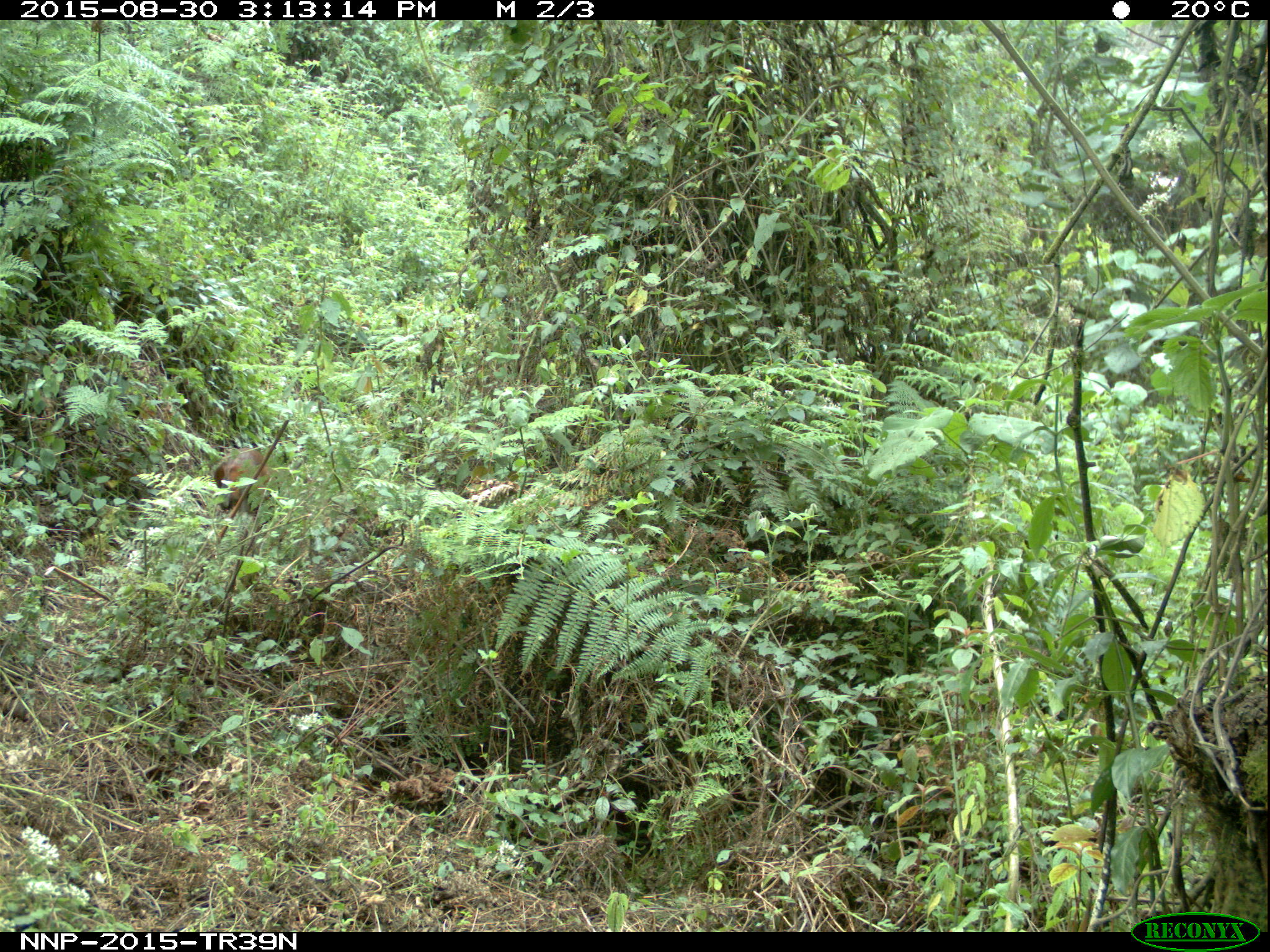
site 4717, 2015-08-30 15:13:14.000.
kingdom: Animalia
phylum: Chordata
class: Mammalia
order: Artiodactyla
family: Bovidae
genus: Cephalophus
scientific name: Cephalophus nigrifrons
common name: black-fronted duiker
Cephalophus nigrifrons (black-fronted duiker), count 1.